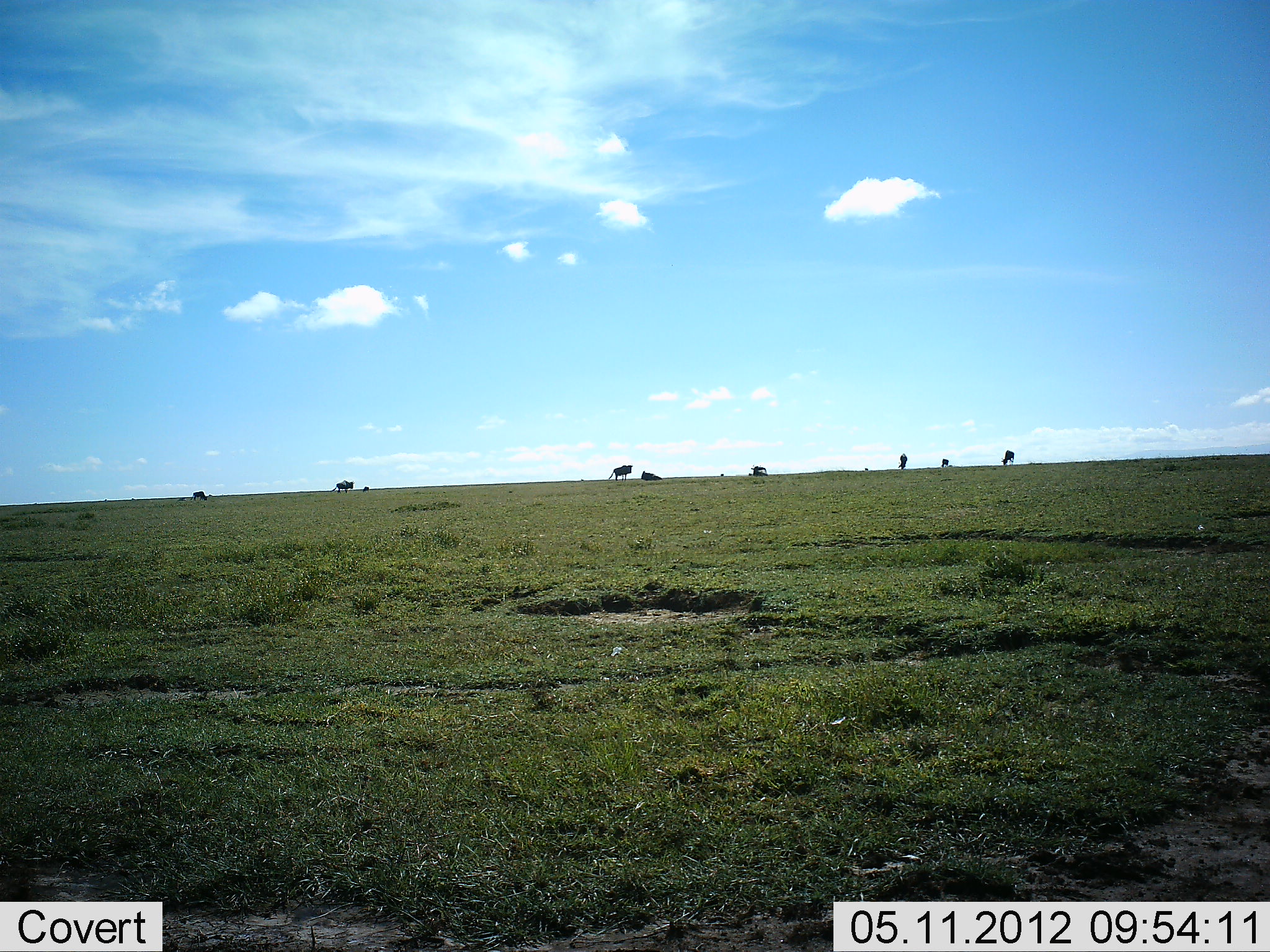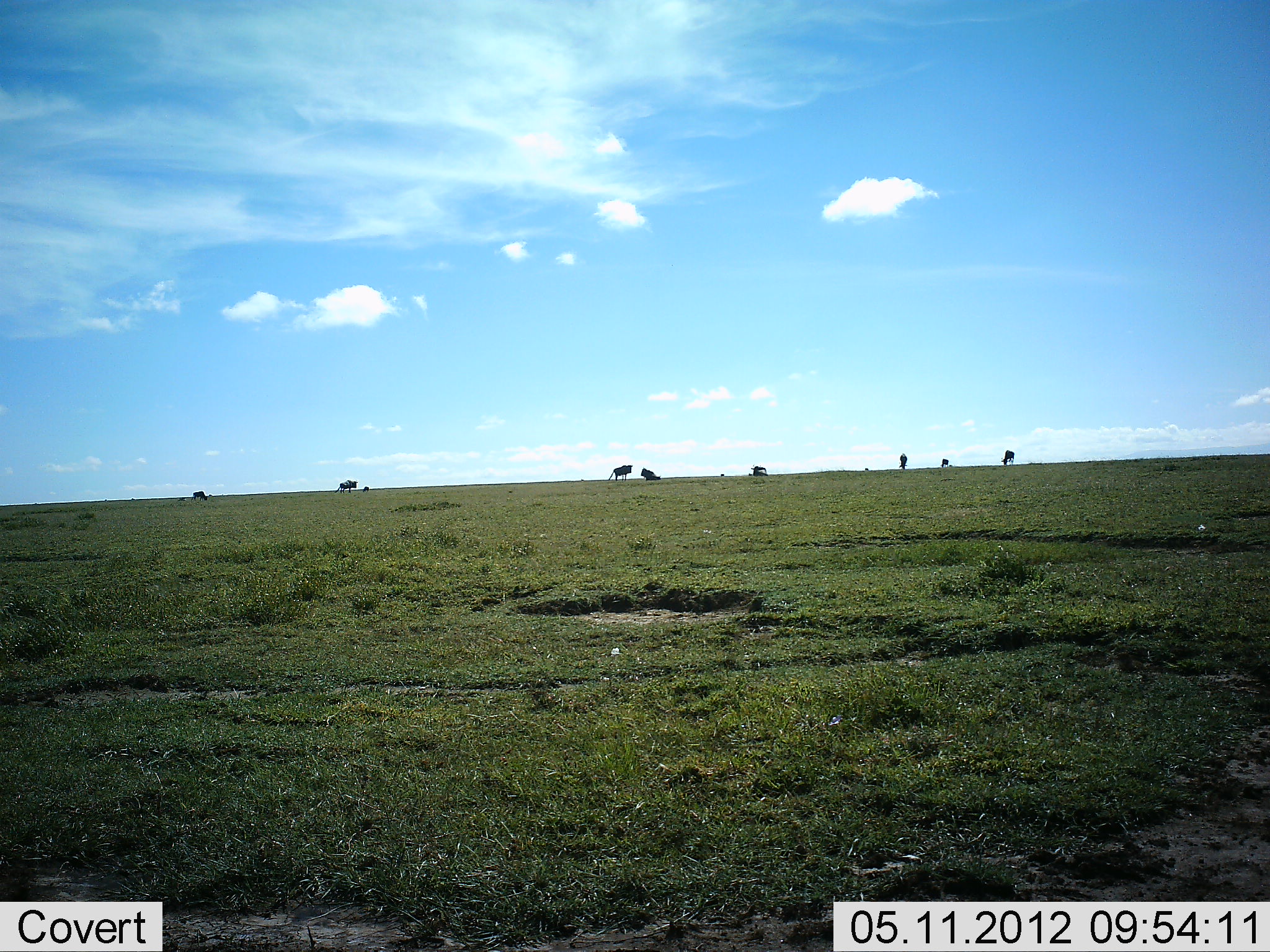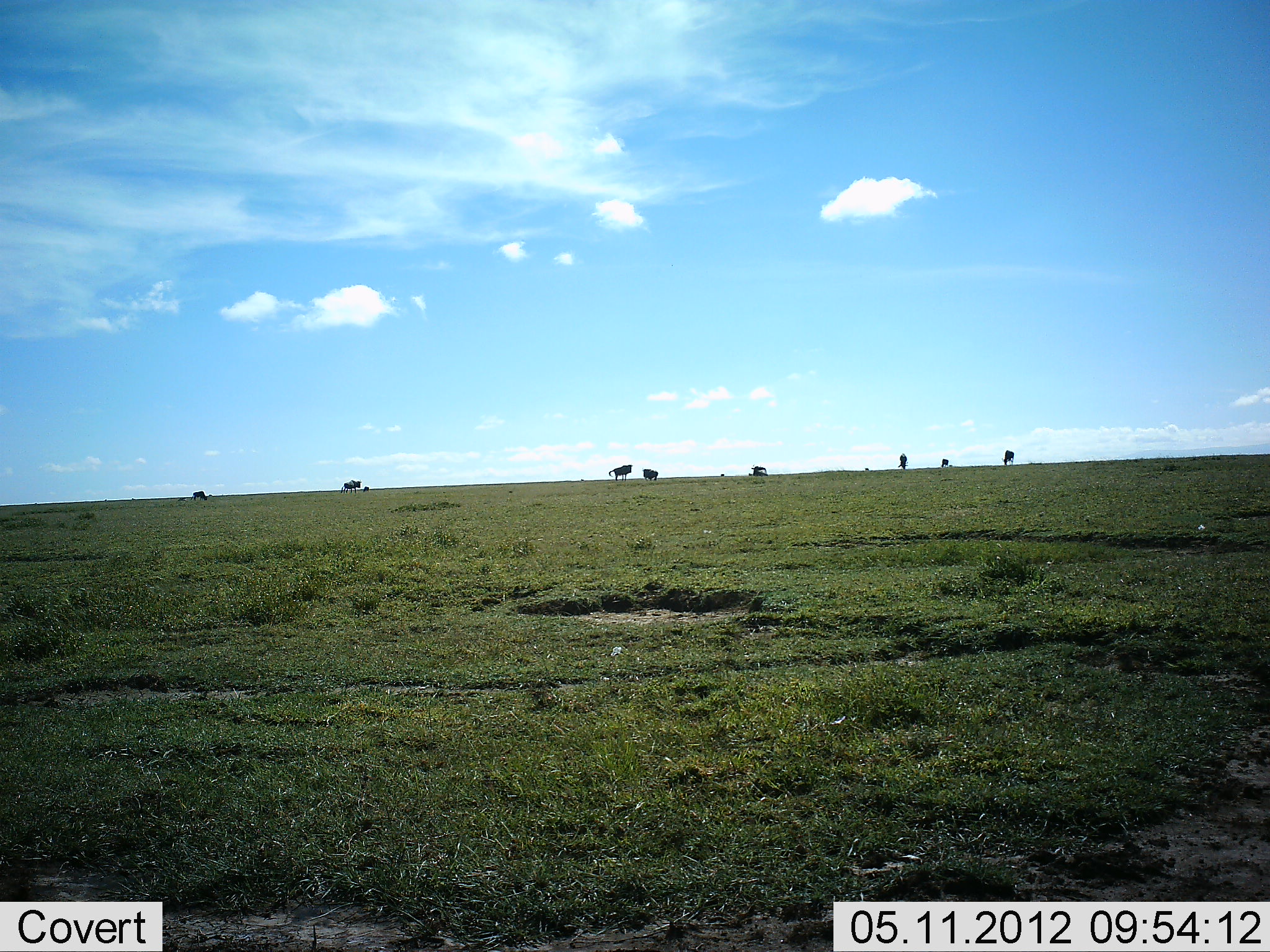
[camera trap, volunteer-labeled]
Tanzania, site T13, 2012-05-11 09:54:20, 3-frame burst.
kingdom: Animalia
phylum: Chordata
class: Mammalia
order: Artiodactyla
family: Bovidae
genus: Connochaetes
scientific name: Connochaetes taurinus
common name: blue wildebeest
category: wildebeest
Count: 10.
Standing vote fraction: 70%.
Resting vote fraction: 60%.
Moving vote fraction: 40%.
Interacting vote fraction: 10%.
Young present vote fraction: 0%.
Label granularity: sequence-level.